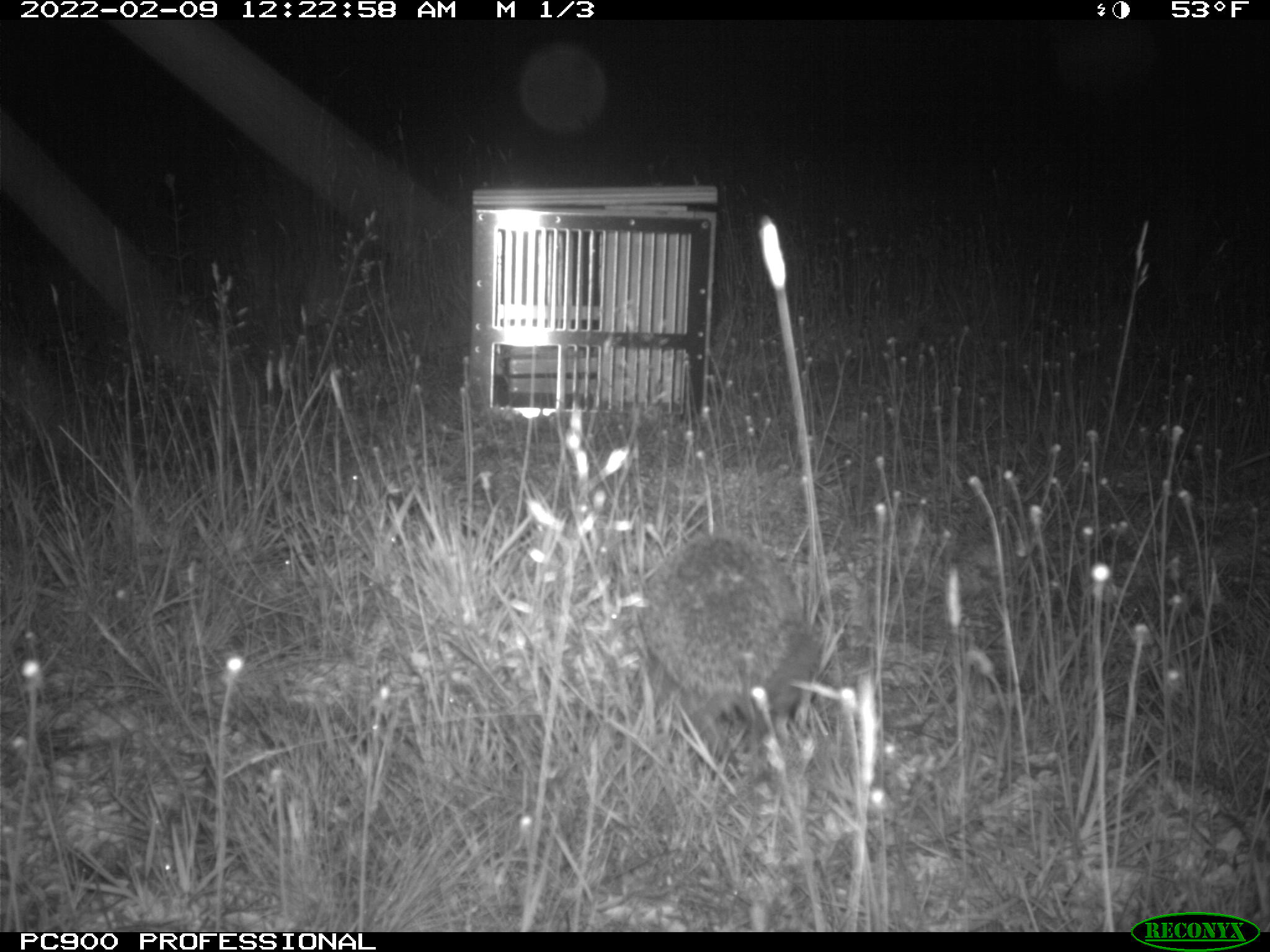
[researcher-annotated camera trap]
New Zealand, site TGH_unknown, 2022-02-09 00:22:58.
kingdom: Animalia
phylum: Chordata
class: Mammalia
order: Eulipotyphla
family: Erinaceidae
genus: Erinaceus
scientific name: Erinaceus europaeus europaeus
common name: european hedgehog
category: hedgehog